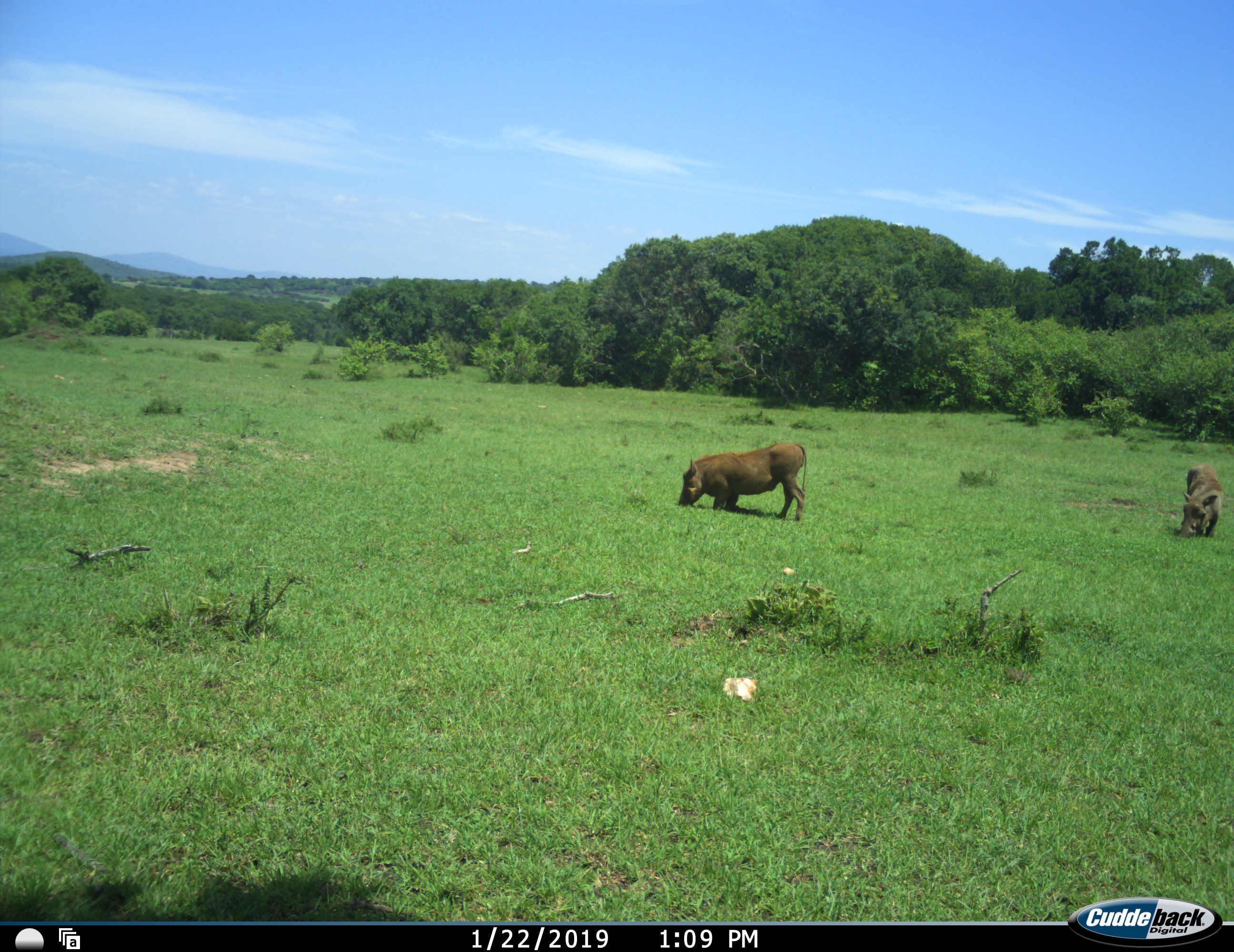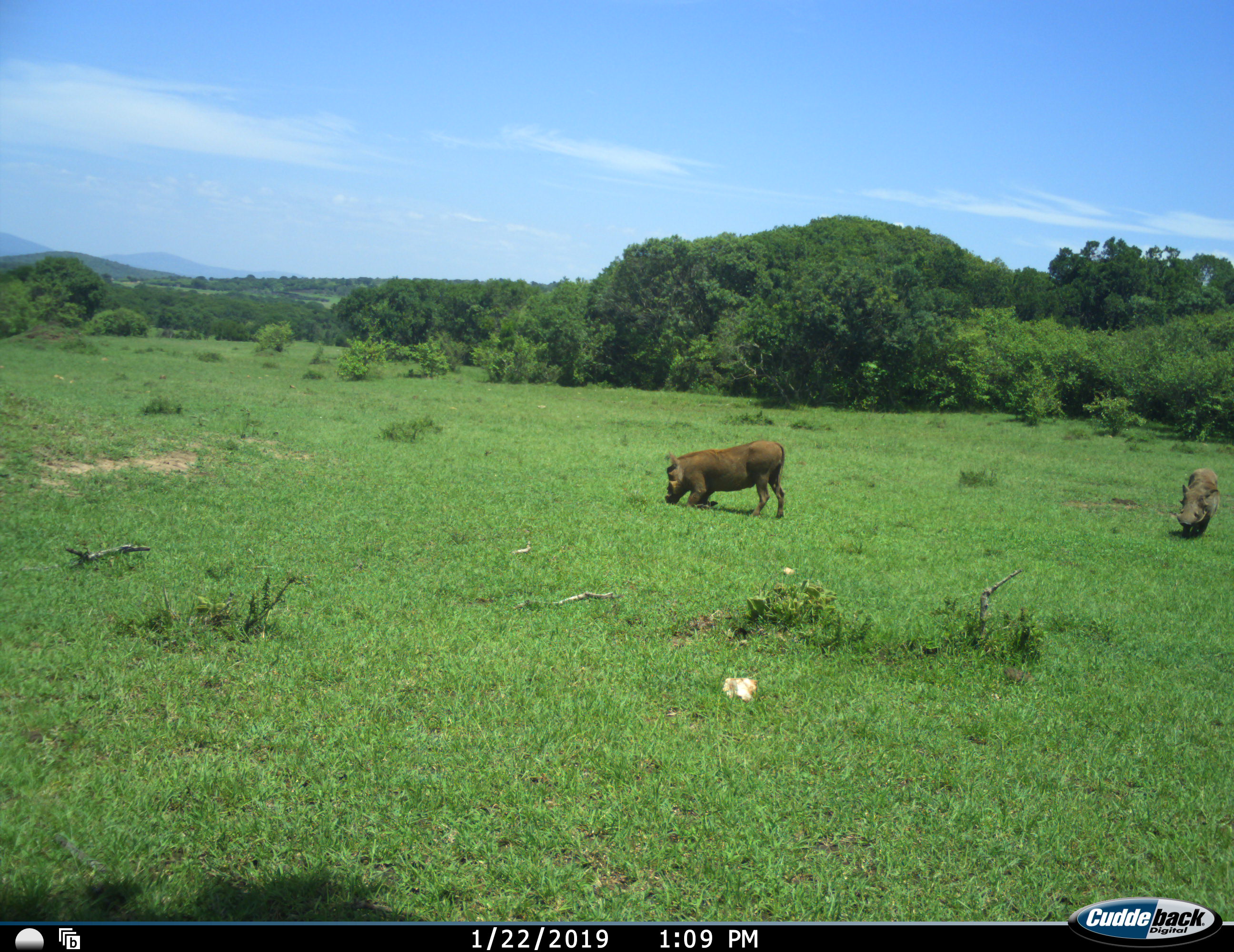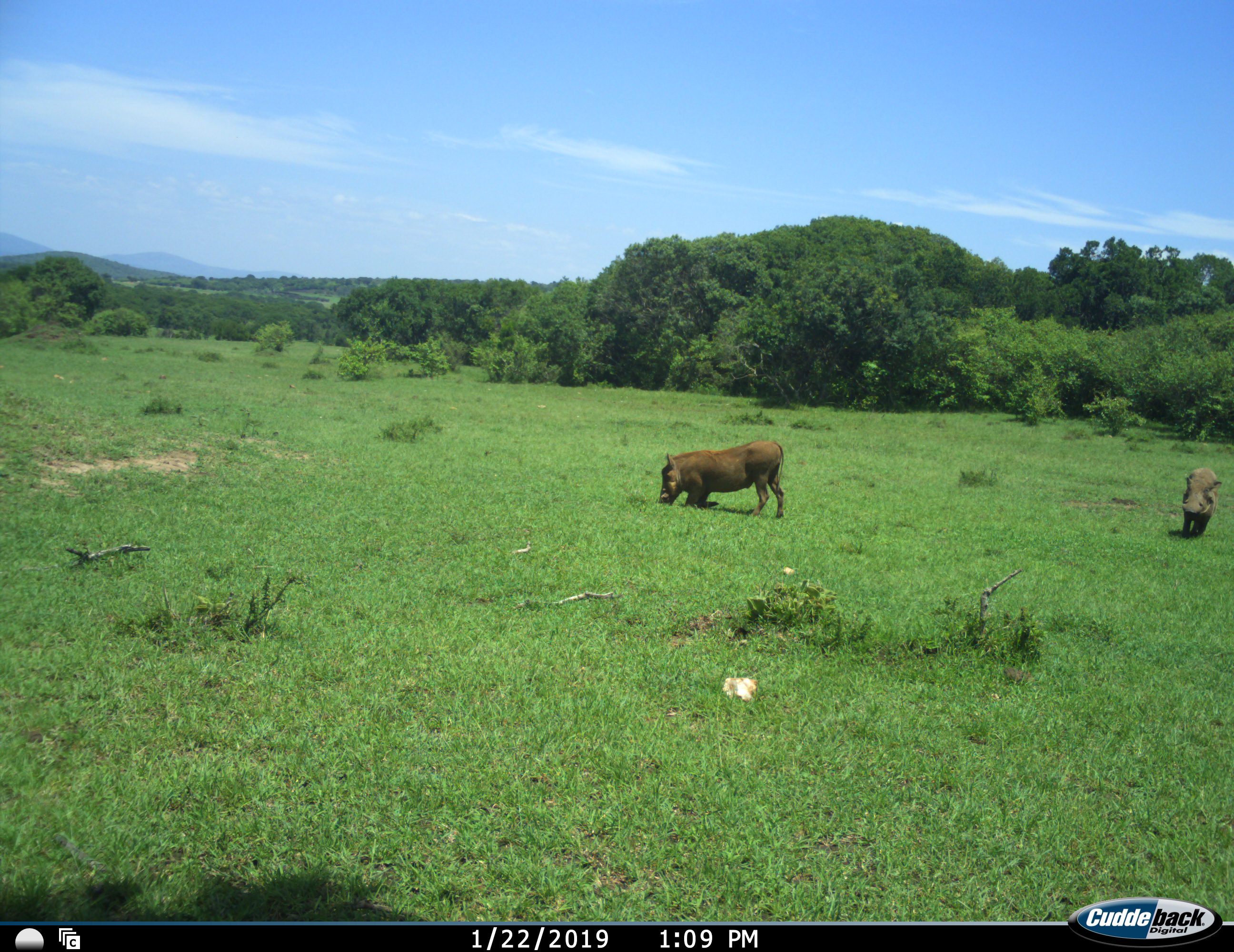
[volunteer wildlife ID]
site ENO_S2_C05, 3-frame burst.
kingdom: Animalia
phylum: Chordata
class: Mammalia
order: Artiodactyla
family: Suidae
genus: Phacochoerus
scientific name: Phacochoerus africanus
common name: warthog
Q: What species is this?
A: Warthog (Phacochoerus africanus).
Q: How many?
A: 2.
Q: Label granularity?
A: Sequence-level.